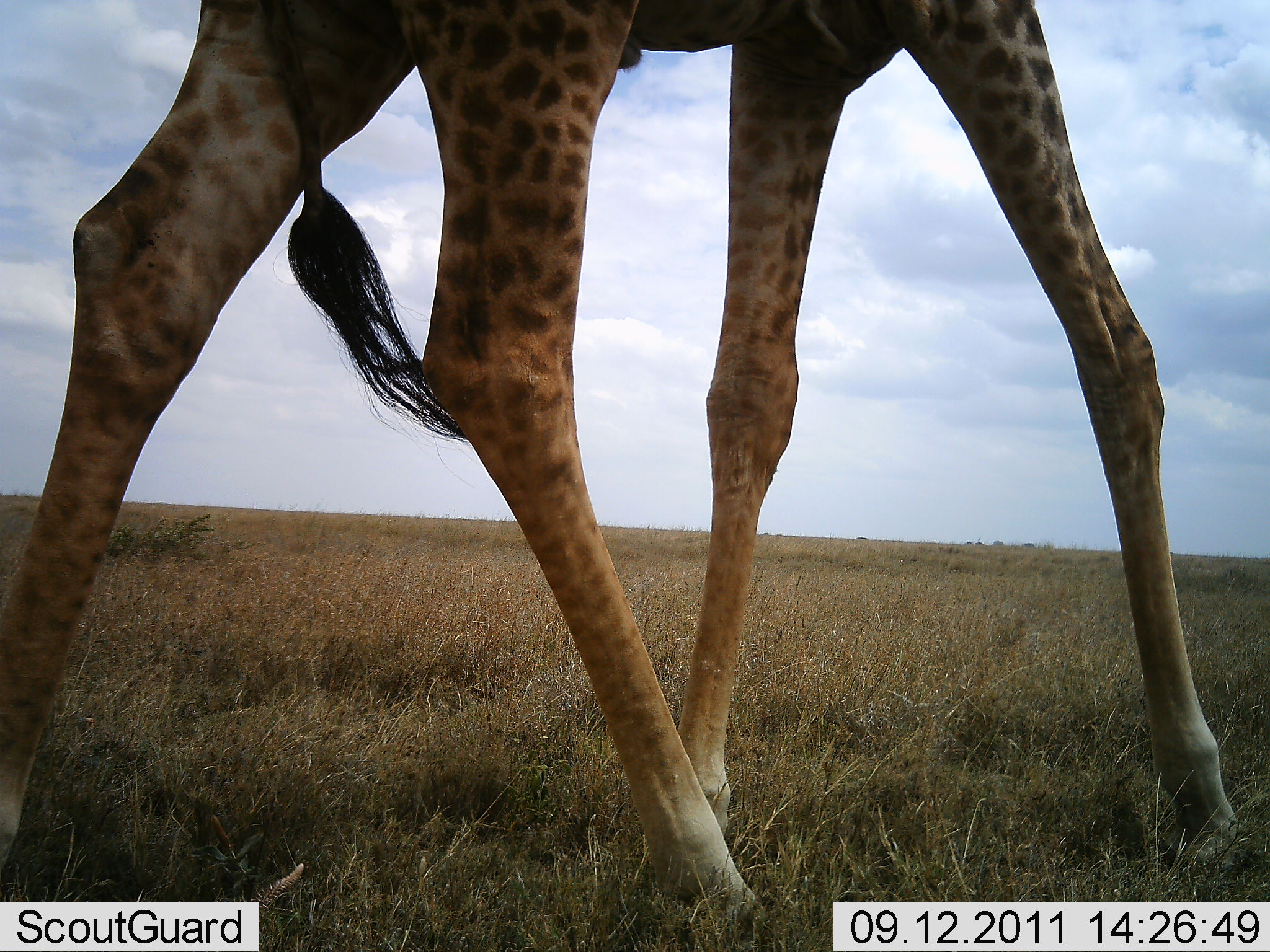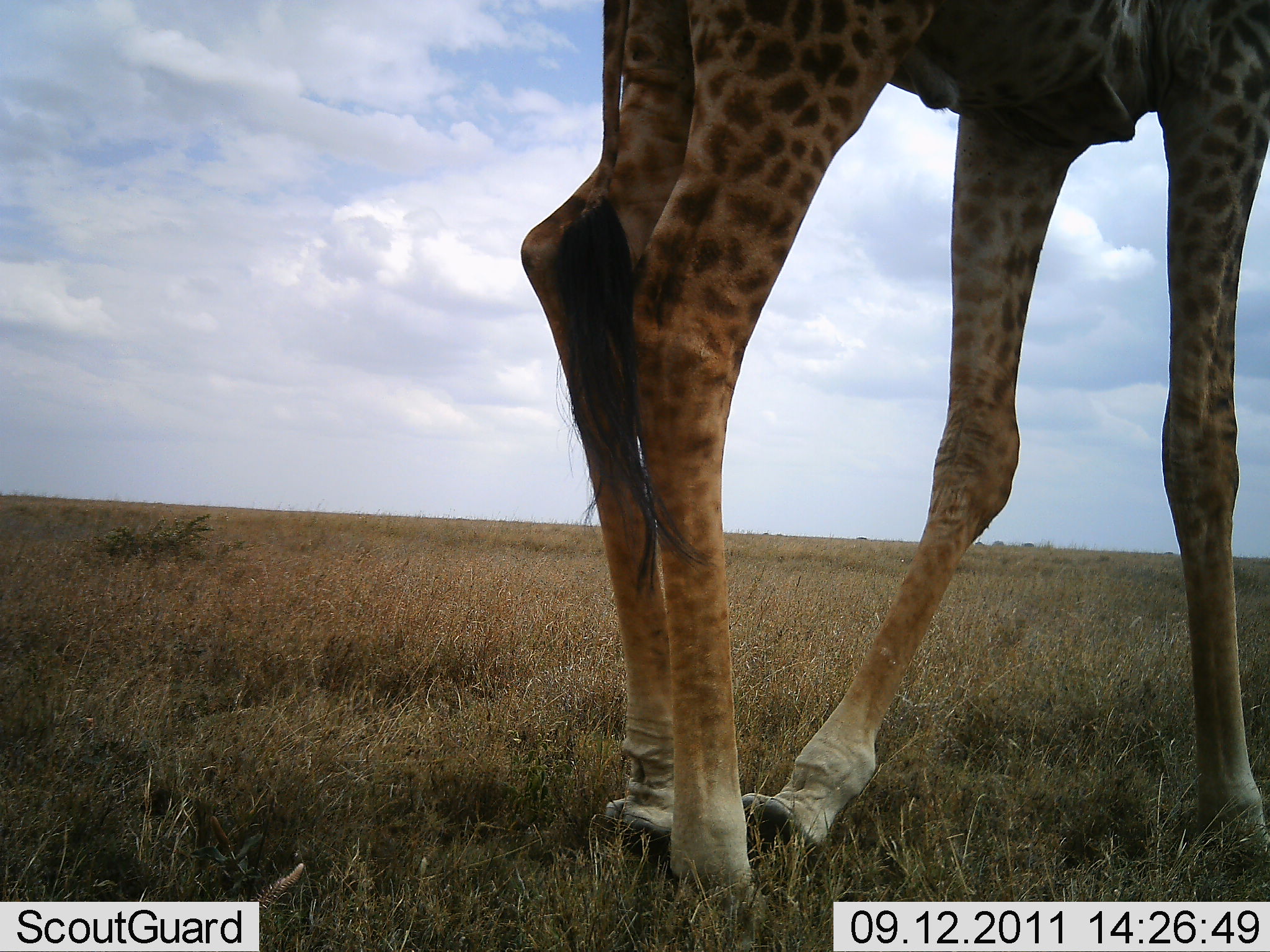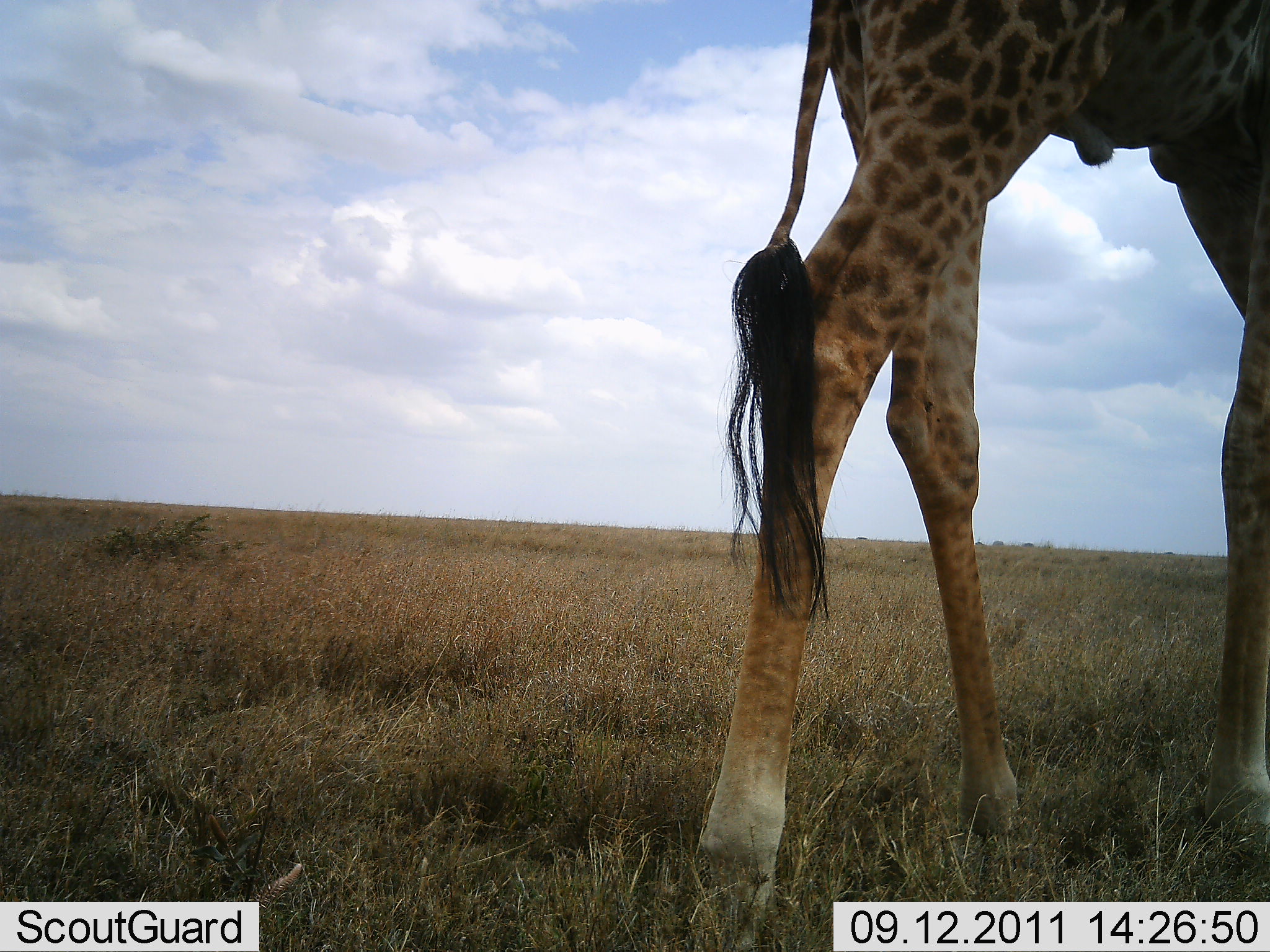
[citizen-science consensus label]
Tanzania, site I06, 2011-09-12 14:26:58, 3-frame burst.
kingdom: Animalia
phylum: Chordata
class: Mammalia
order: Artiodactyla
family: Giraffidae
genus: Giraffa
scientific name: Giraffa camelopardalis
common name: giraffe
Giraffe (Giraffa camelopardalis), count 1. Behavior (volunteer vote fractions): standing 14%, resting 0%, moving 86%, interacting 0%. Young present (vote fraction): 0%. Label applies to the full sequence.